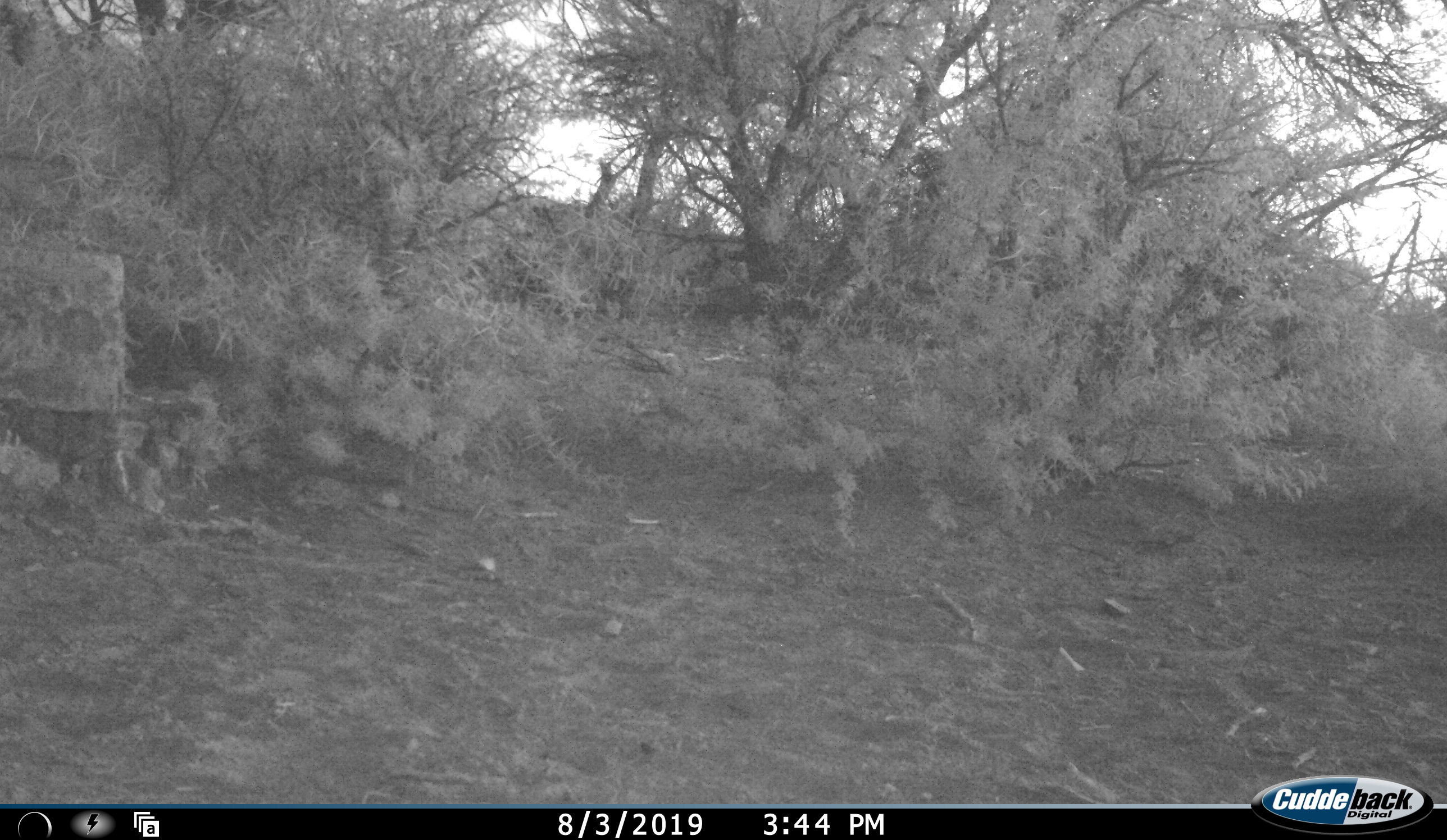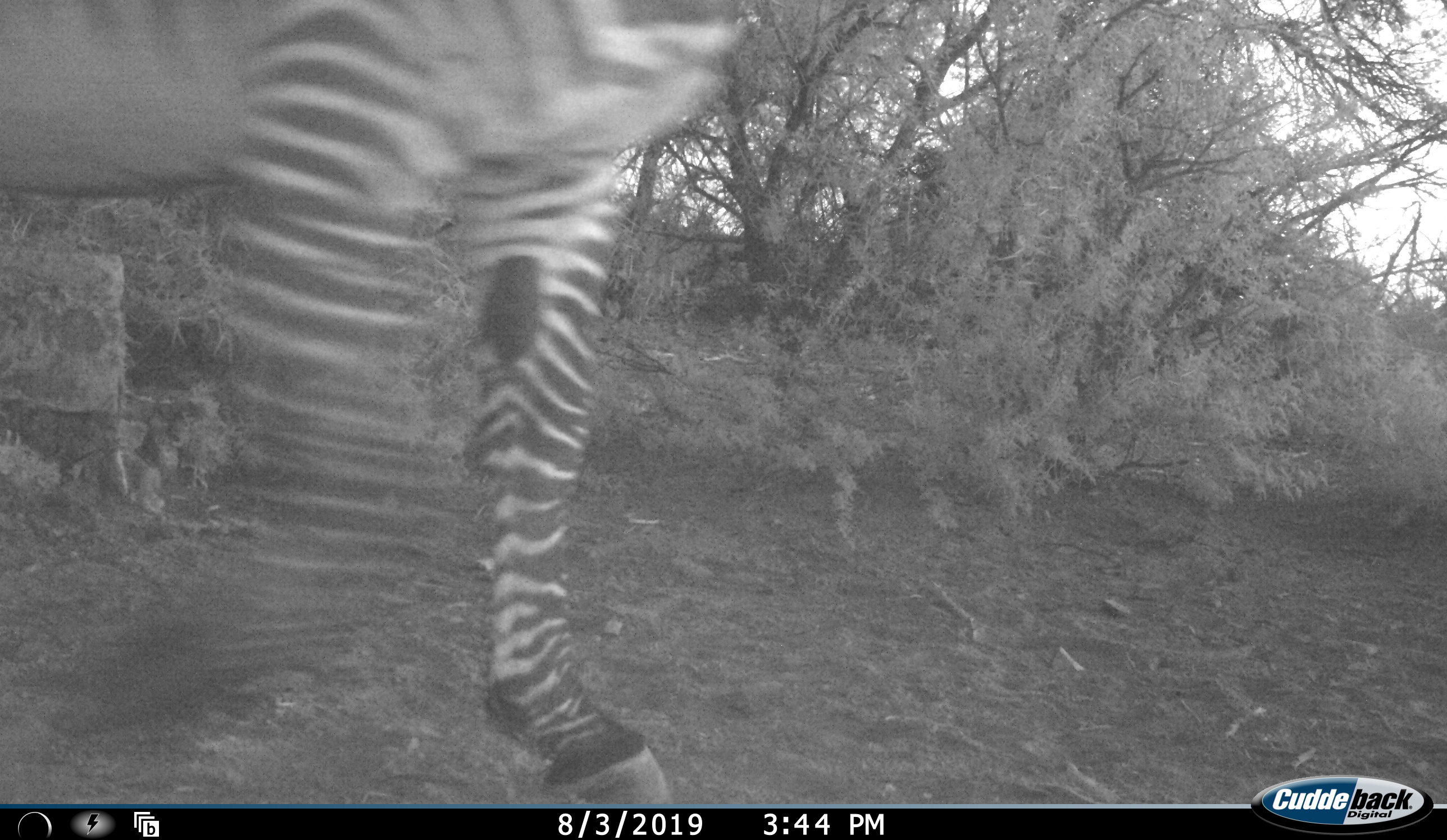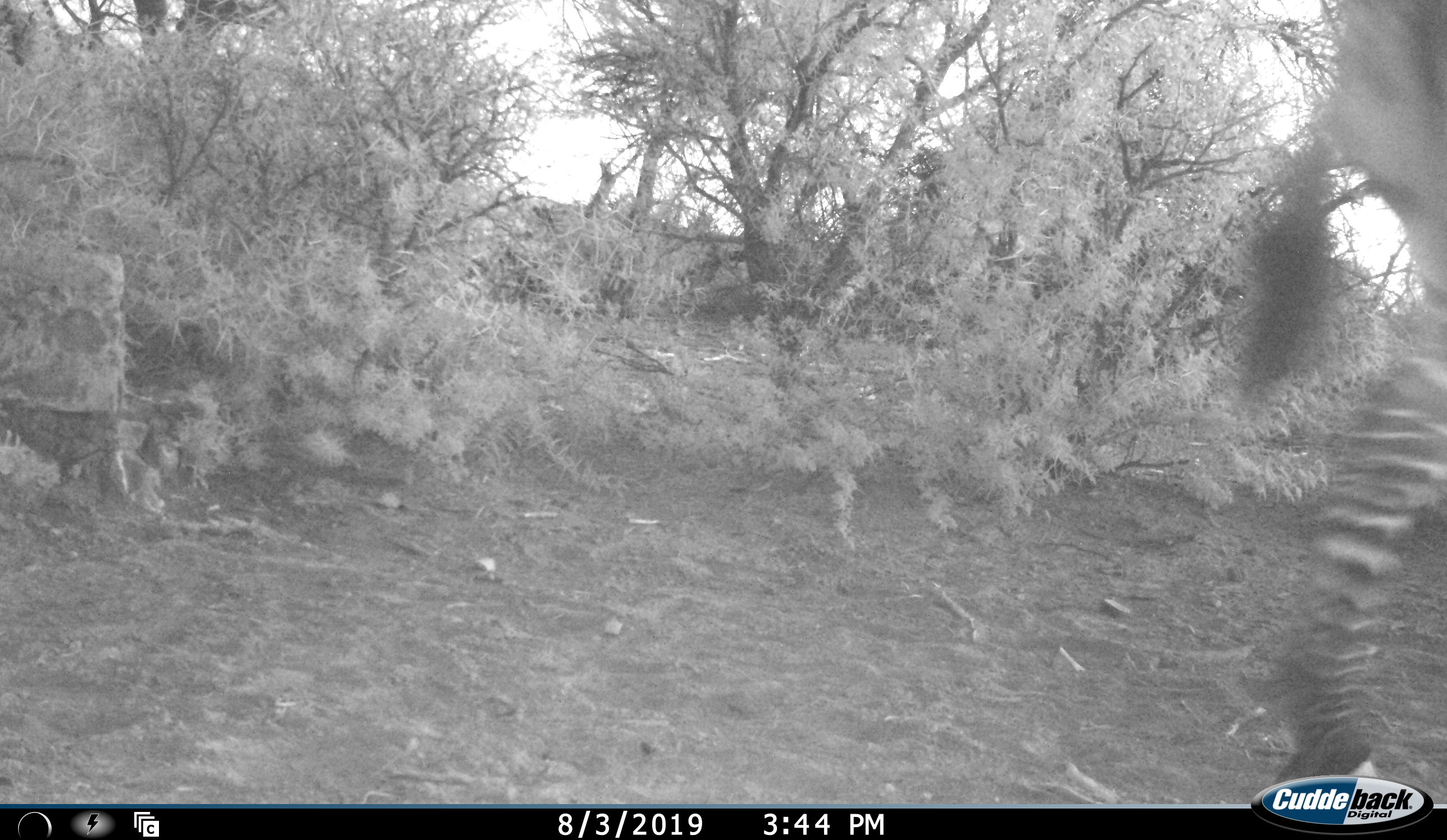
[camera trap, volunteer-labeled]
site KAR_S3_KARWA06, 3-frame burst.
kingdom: Animalia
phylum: Chordata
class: Mammalia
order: Perissodactyla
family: Equidae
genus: Equus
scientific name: Equus zebra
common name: mountain zebra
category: zebramountain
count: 1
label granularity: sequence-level